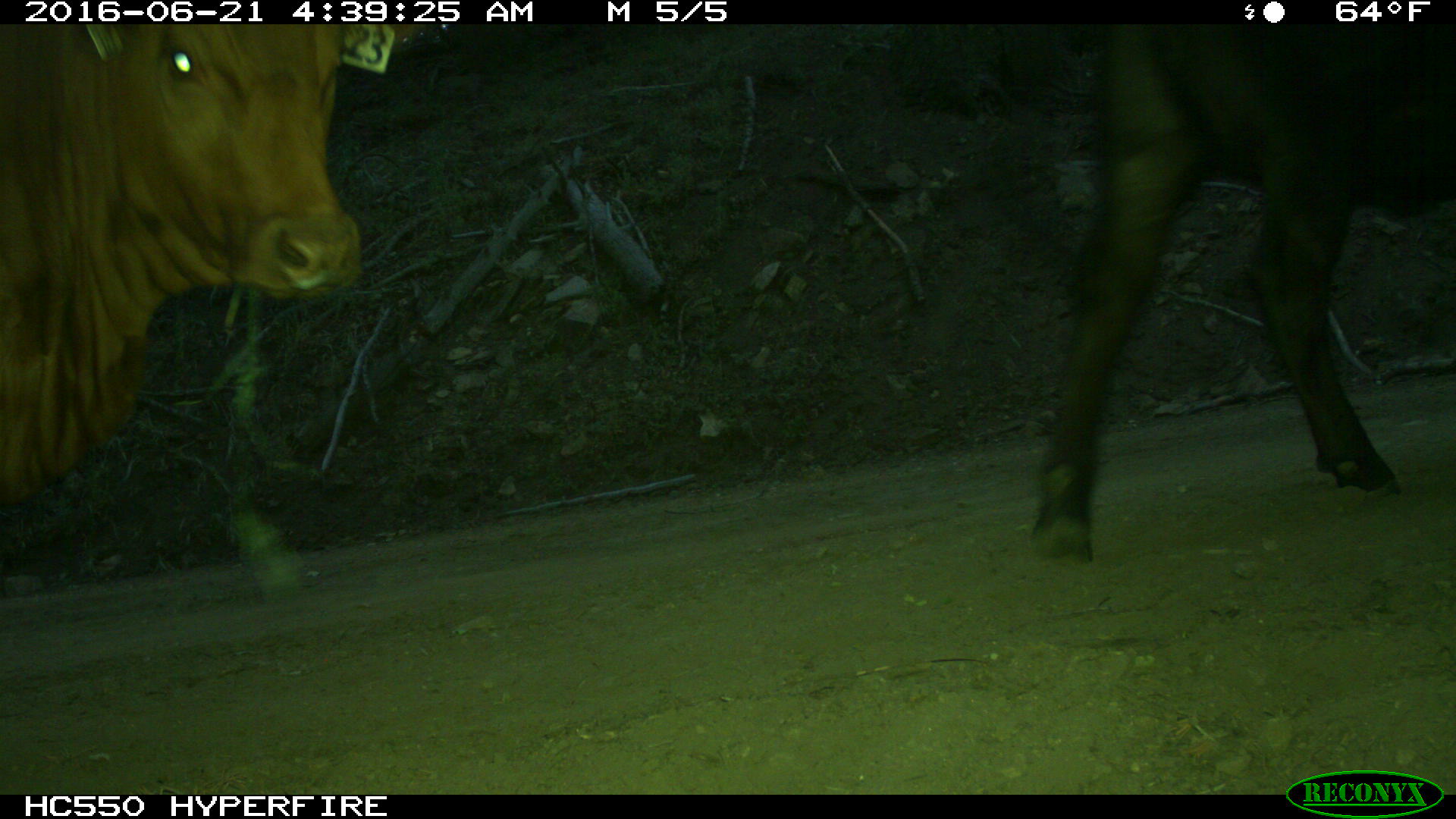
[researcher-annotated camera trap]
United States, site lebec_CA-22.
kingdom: Animalia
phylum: Chordata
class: Mammalia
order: Artiodactyla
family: Bovidae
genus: Bos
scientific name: Bos taurus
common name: domestic cow